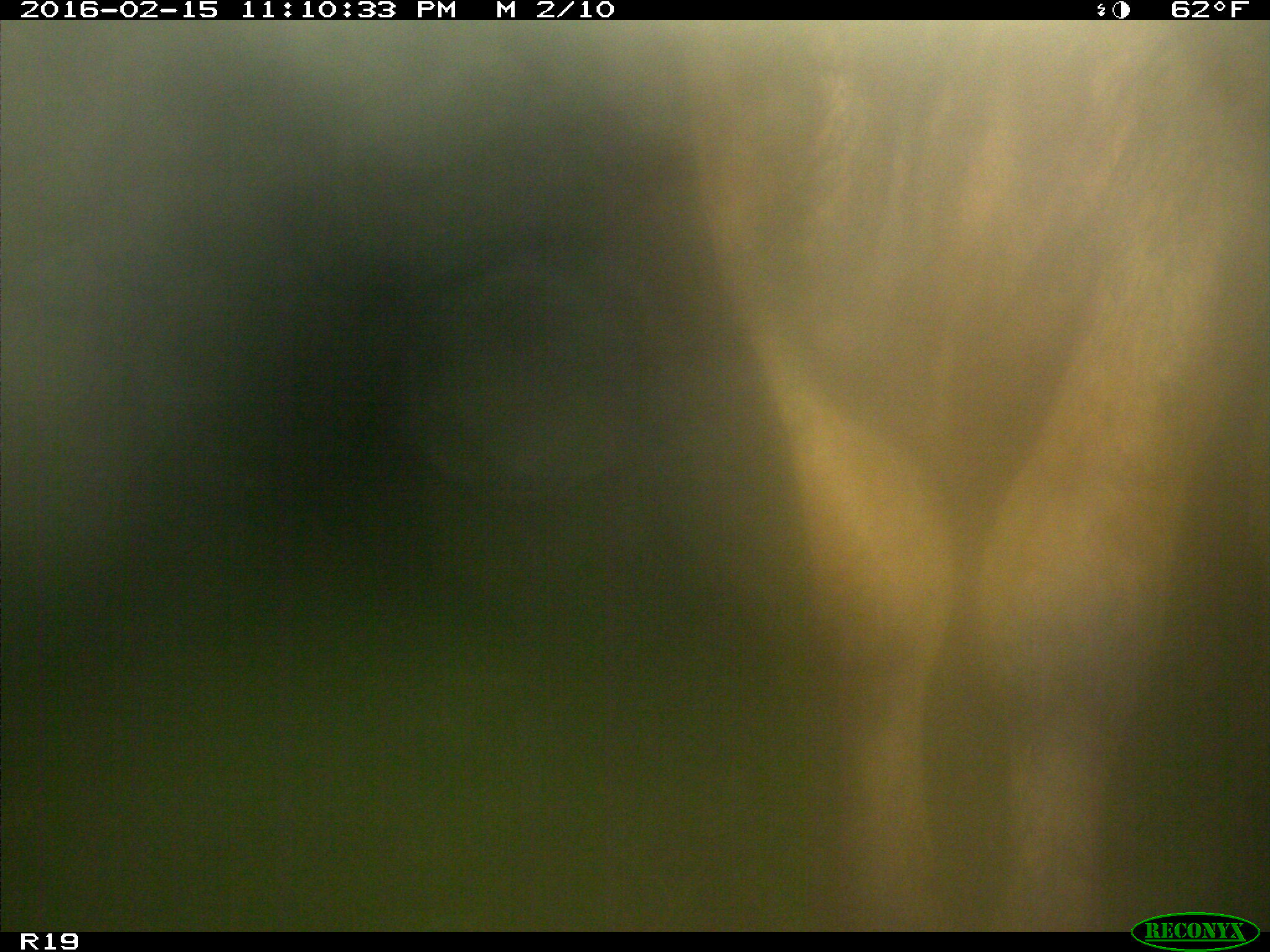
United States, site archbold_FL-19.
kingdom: Animalia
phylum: Chordata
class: Mammalia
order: Artiodactyla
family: Bovidae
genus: Bos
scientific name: Bos taurus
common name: domestic cow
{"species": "Bos taurus (domestic cow)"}